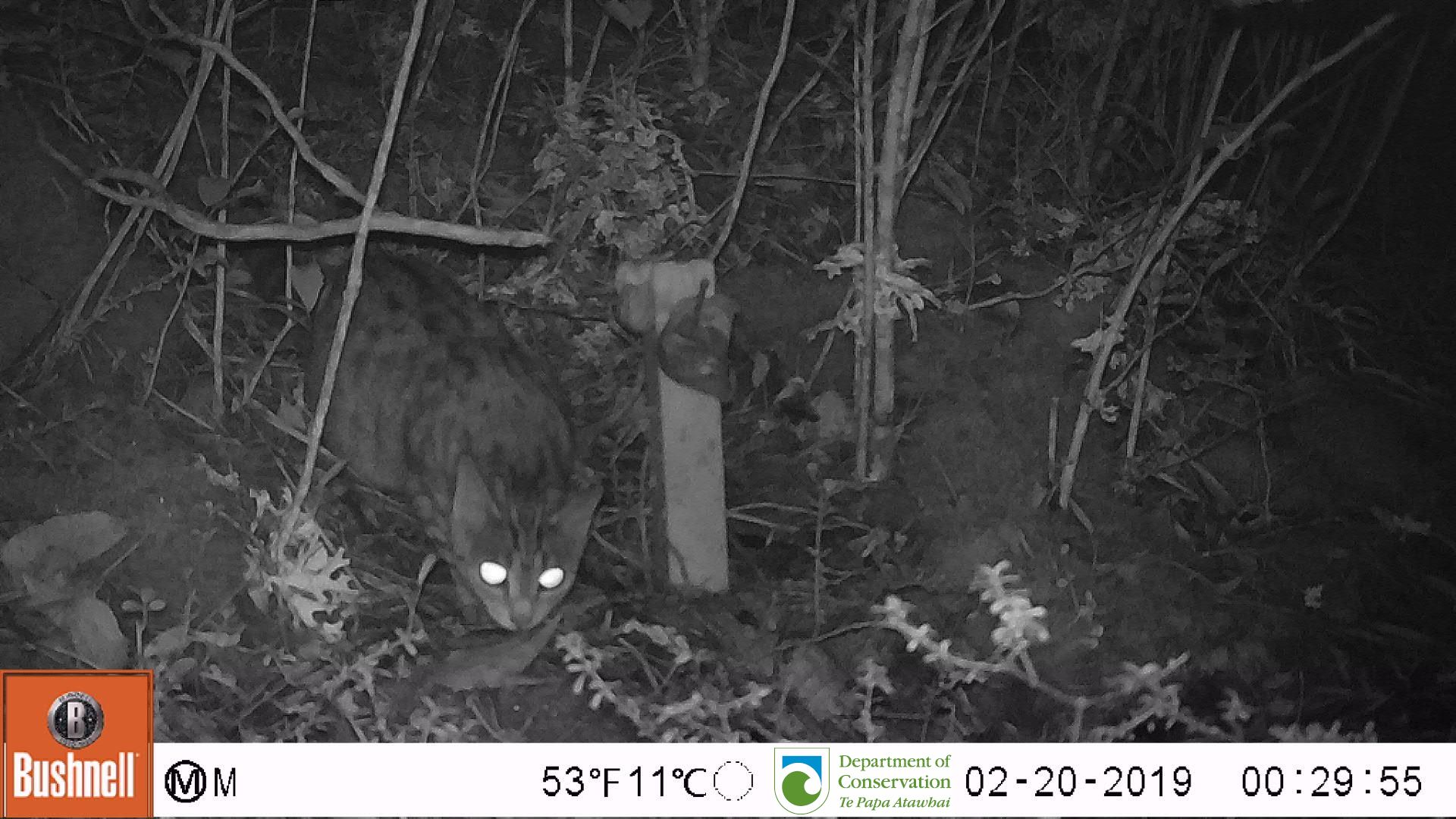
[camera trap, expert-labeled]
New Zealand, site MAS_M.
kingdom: Animalia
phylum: Chordata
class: Mammalia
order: Carnivora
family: Felidae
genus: Felis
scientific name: Felis catus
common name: domestic cat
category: cat